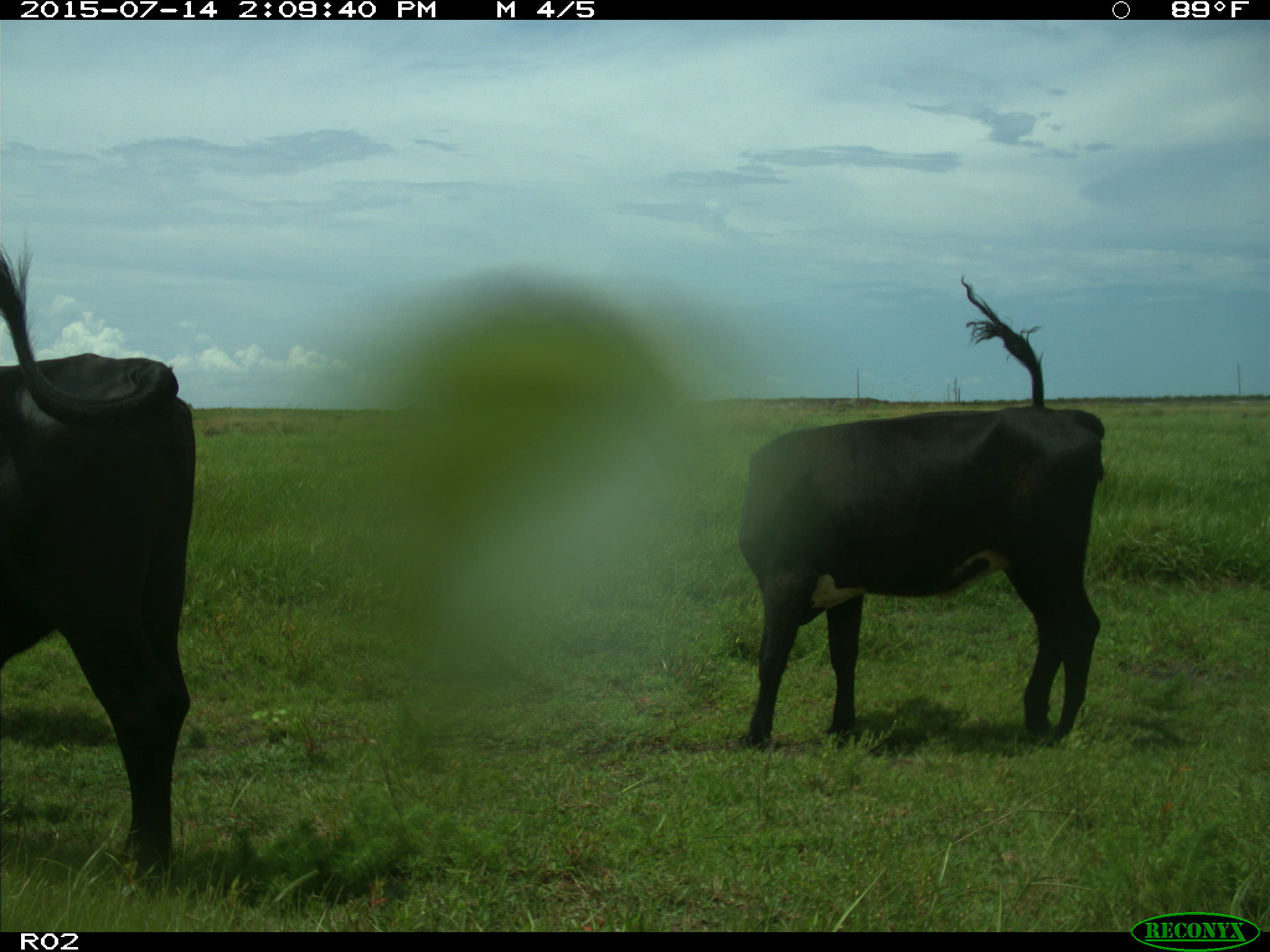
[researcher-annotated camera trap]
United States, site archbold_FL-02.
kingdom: Animalia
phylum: Chordata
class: Mammalia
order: Artiodactyla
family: Bovidae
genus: Bos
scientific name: Bos taurus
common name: domestic cow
Bos taurus (domestic cow).